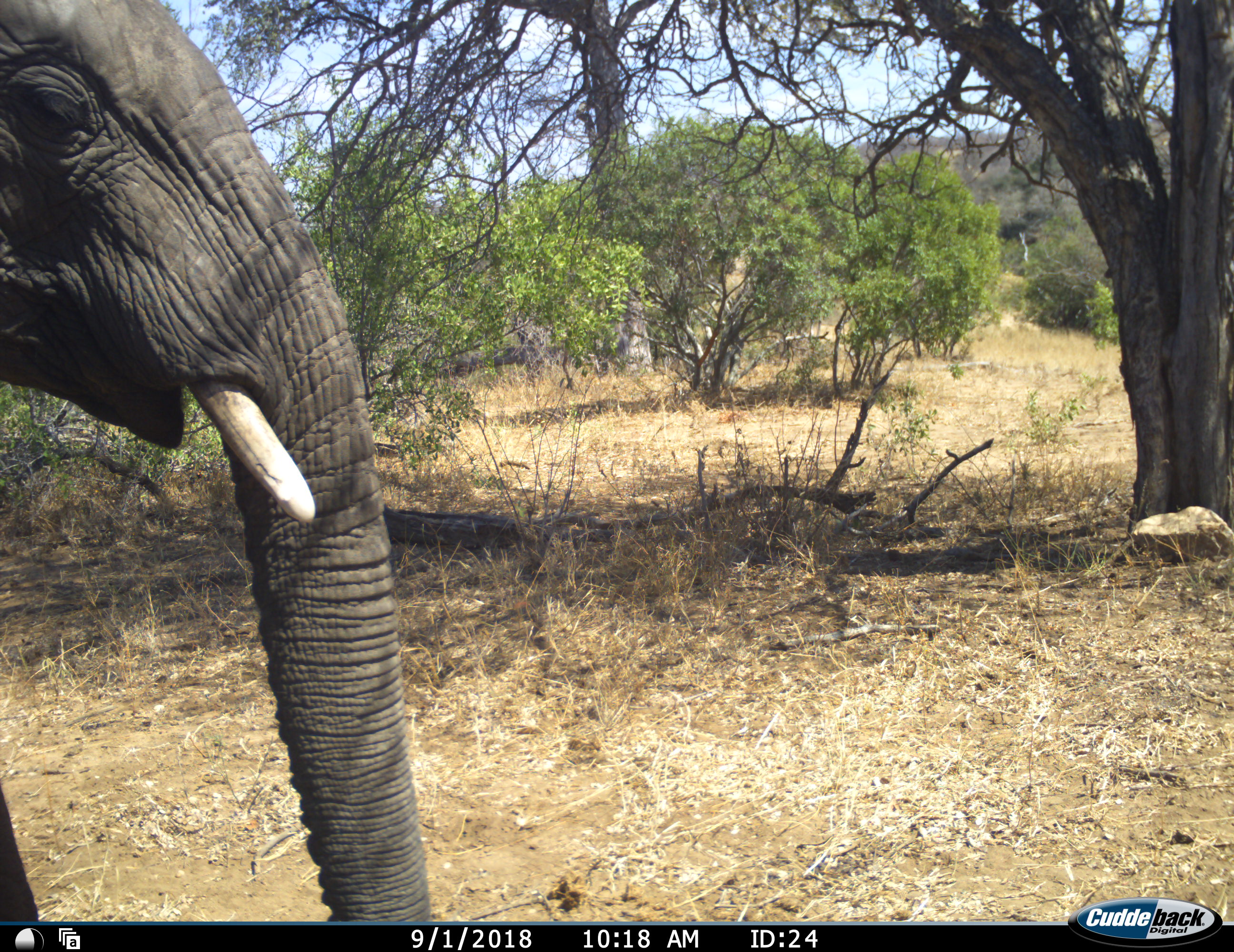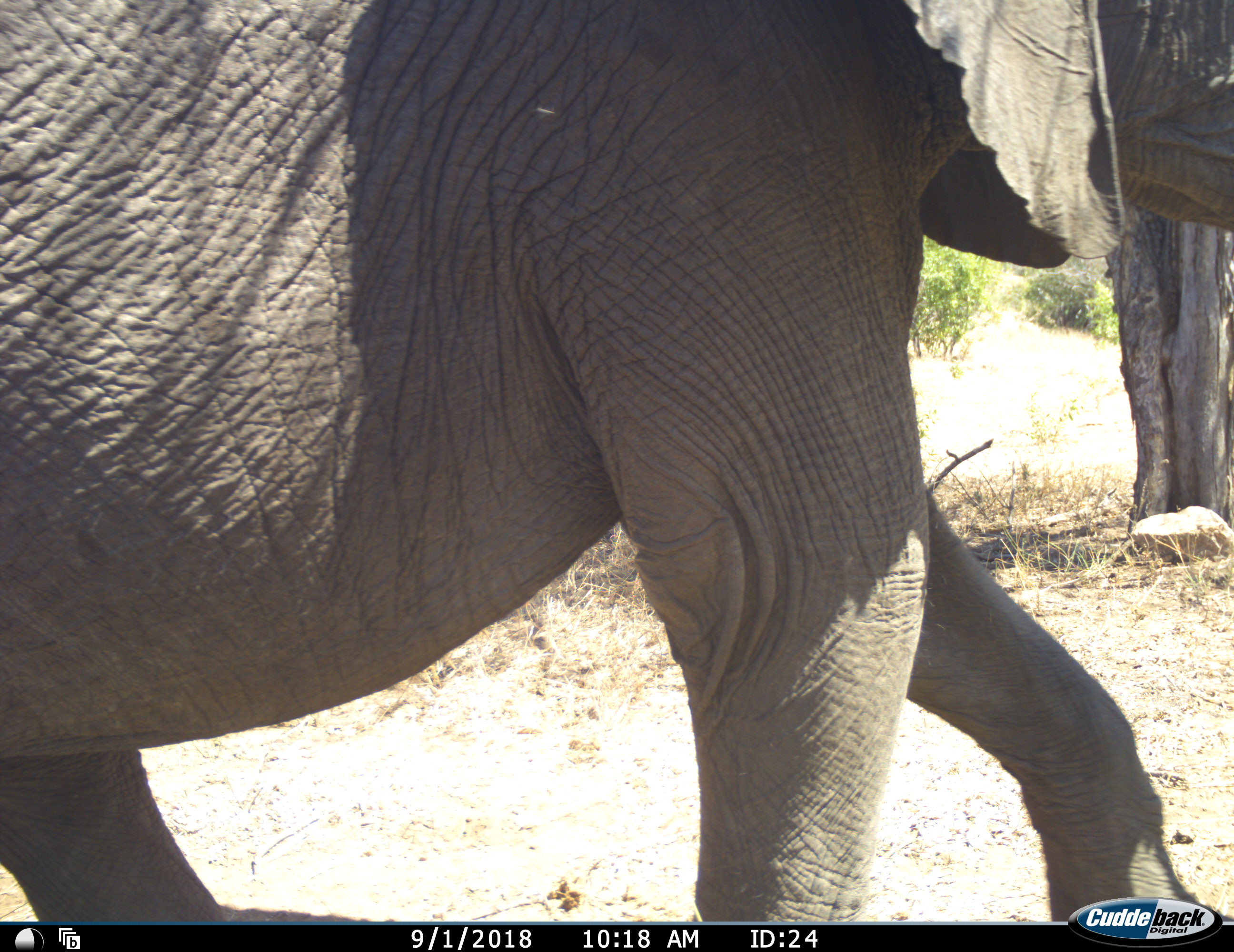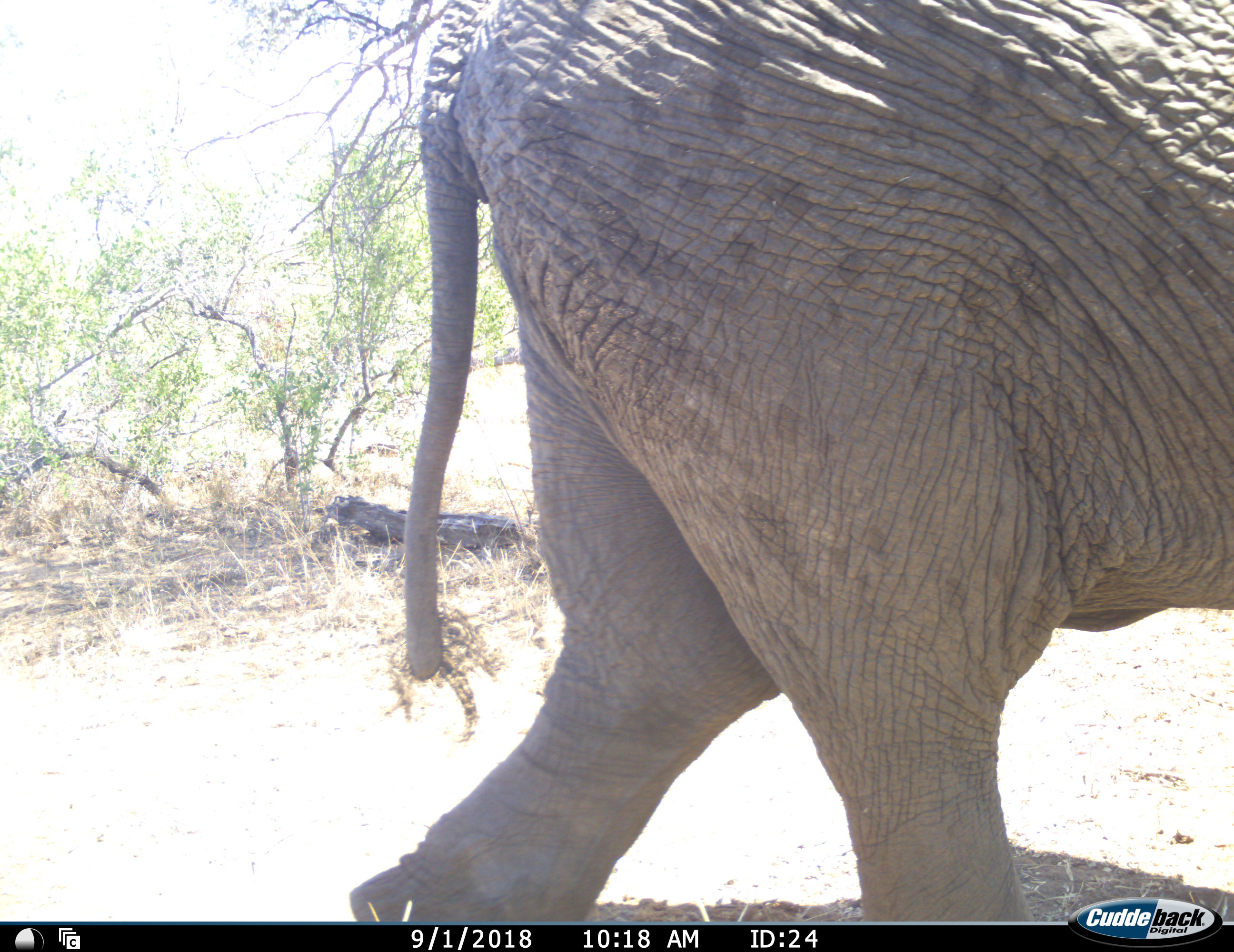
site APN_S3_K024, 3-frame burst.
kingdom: Animalia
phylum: Chordata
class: Mammalia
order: Proboscidea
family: Elephantidae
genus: Loxodonta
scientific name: Loxodonta africana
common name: african bush elephant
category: elephant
Elephant (african bush elephant) (Loxodonta africana), count 1. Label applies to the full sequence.